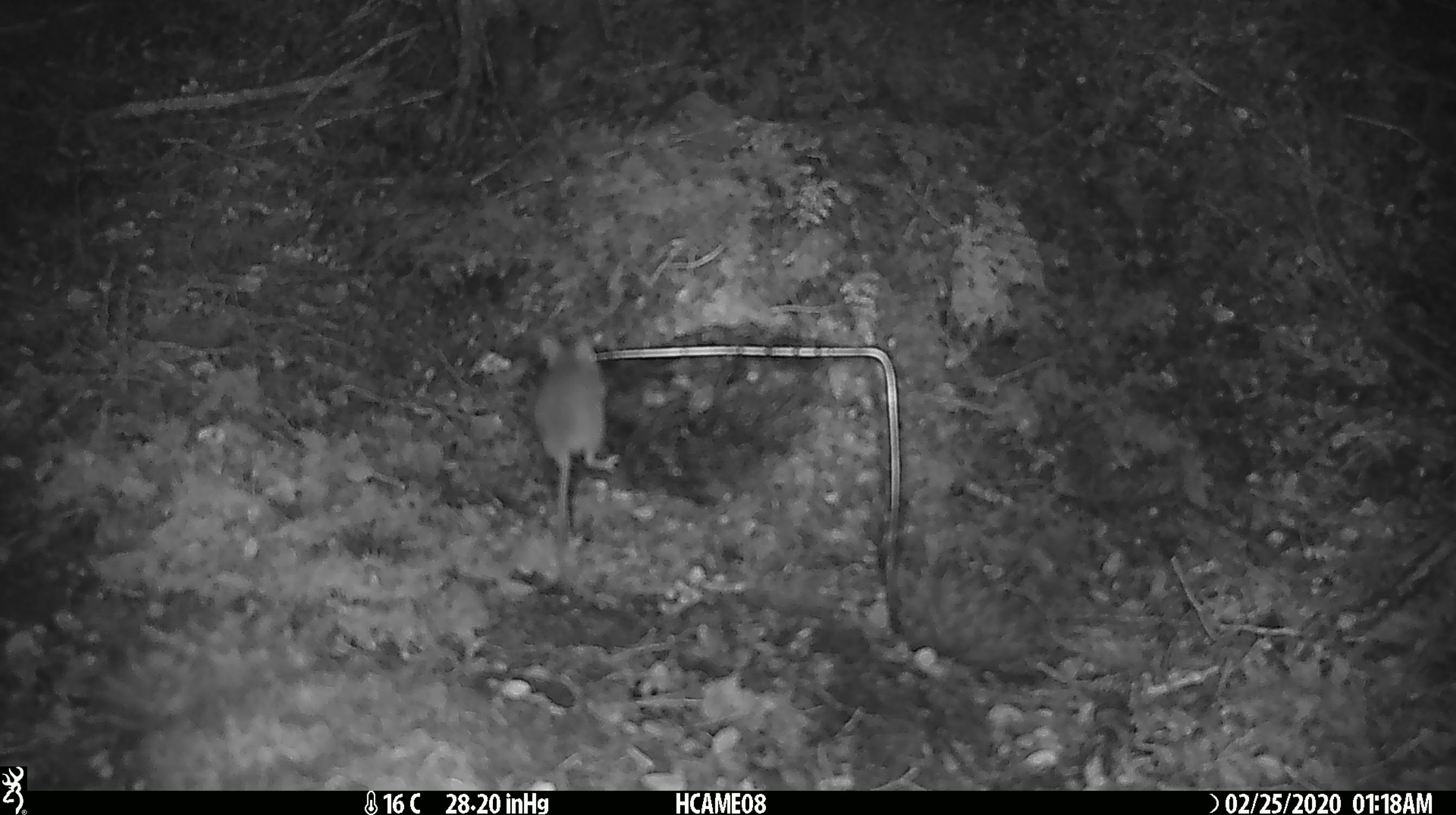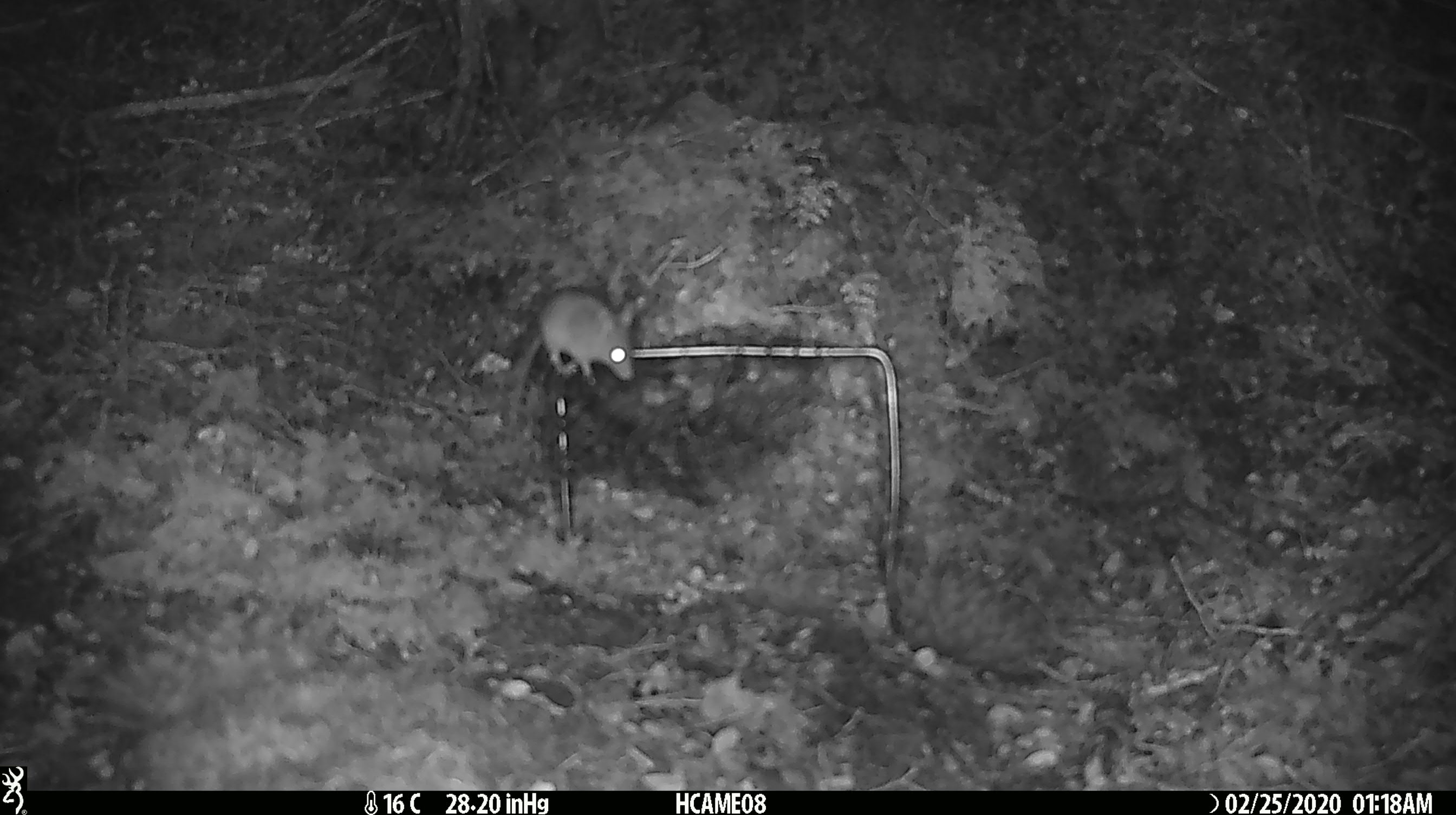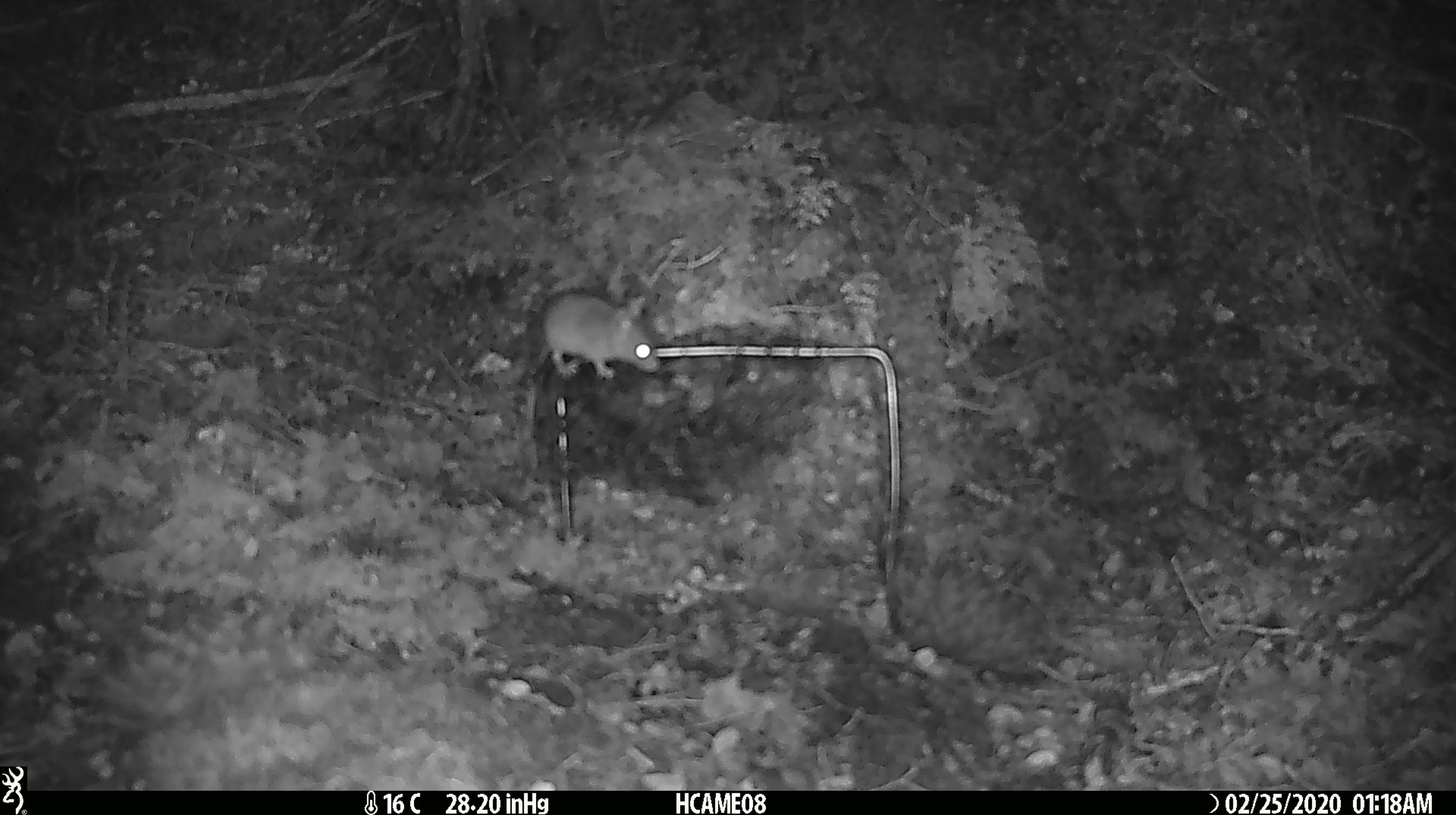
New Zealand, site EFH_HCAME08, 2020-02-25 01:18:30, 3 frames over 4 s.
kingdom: Animalia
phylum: Chordata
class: Mammalia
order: Rodentia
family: Muridae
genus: Mus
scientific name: Mus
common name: mouse